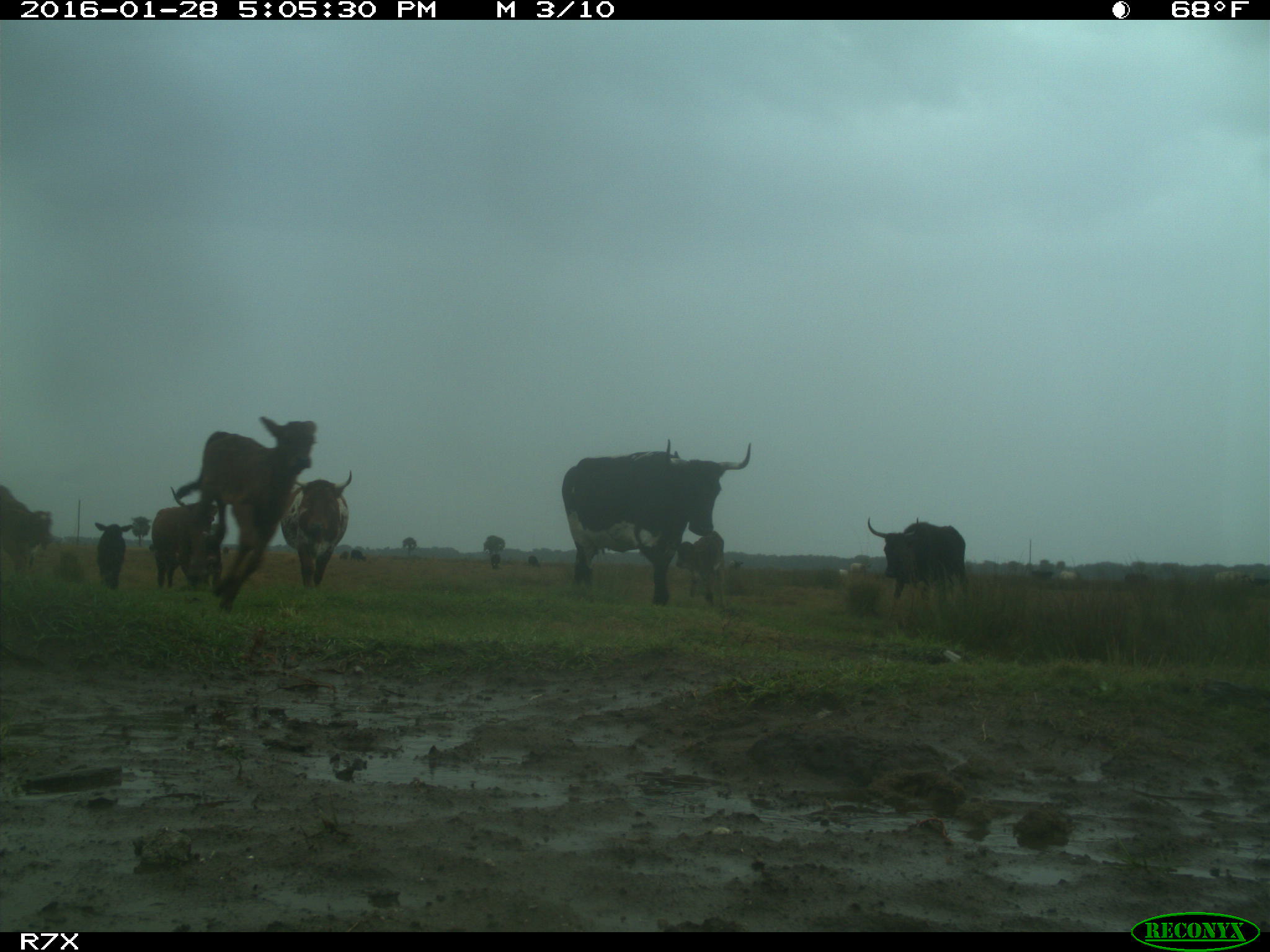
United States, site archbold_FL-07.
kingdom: Animalia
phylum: Chordata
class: Mammalia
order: Artiodactyla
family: Bovidae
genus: Bos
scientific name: Bos taurus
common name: domestic cow